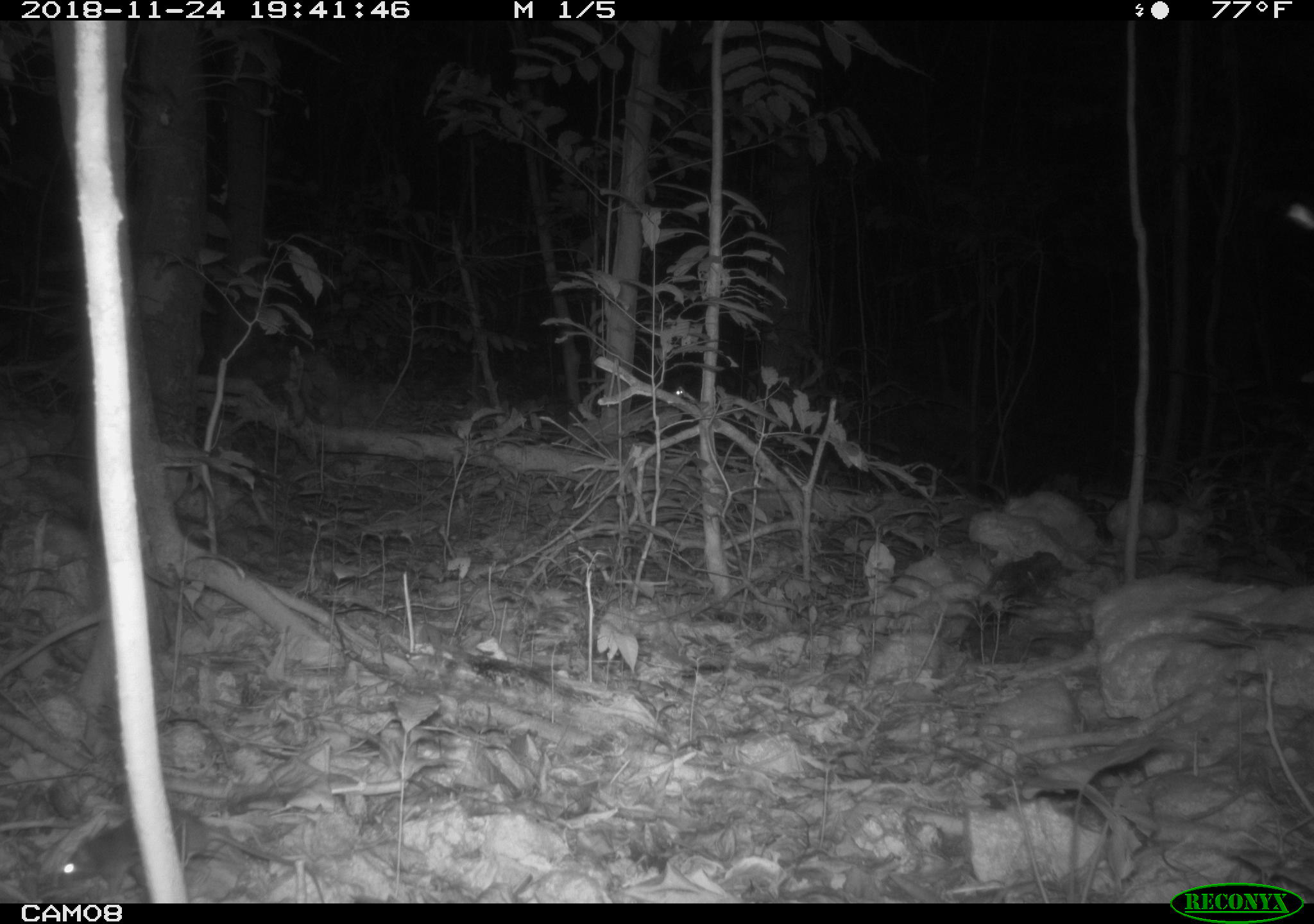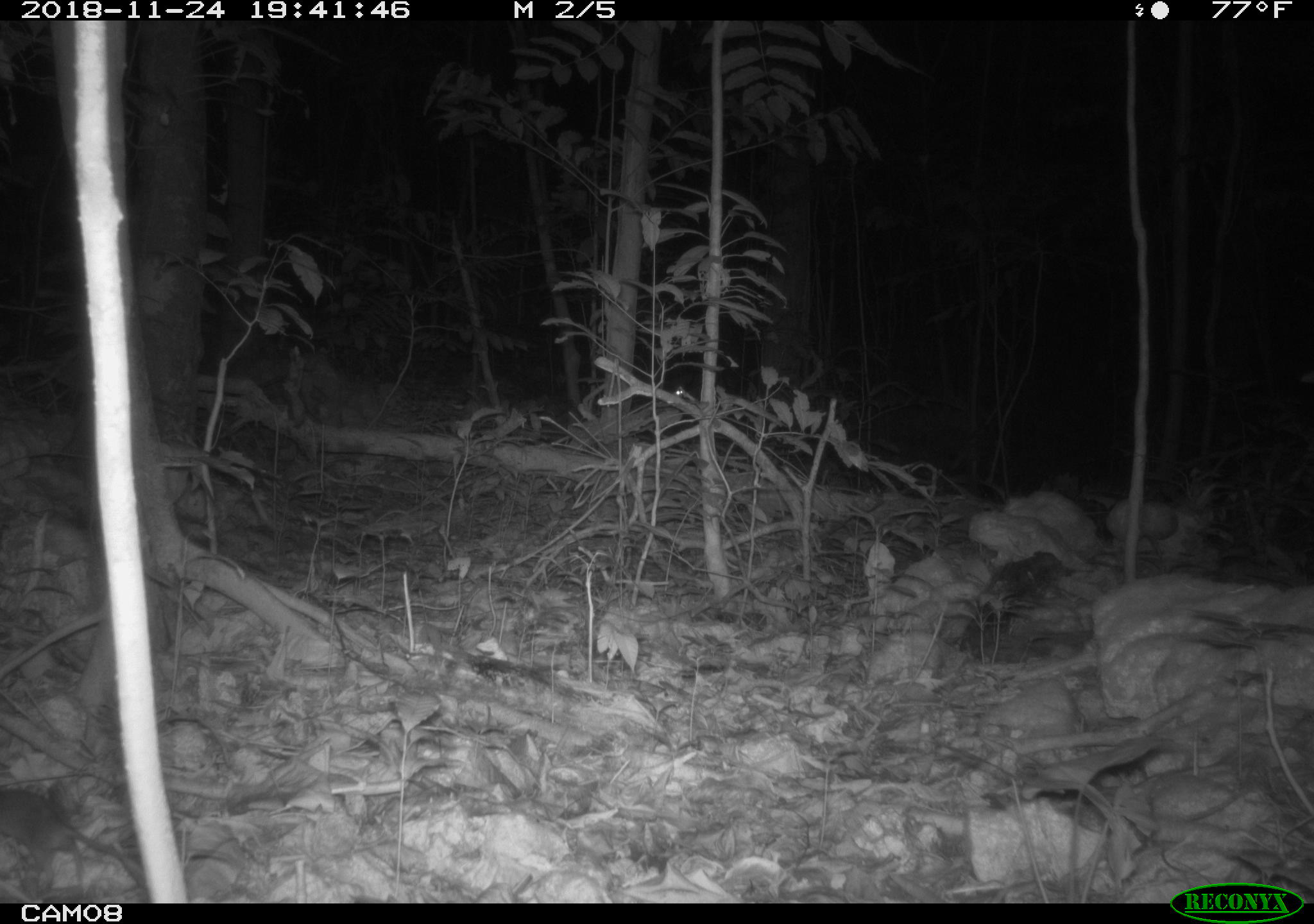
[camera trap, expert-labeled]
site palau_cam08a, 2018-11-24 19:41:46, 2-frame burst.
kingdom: Animalia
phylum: Chordata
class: Mammalia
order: Rodentia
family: Muridae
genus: Rattus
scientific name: Rattus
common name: rat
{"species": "rat (Rattus)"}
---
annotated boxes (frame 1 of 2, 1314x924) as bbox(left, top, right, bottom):
rat: bbox(38, 783, 371, 898)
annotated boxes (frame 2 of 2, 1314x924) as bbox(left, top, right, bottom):
rat: bbox(0, 784, 153, 896)